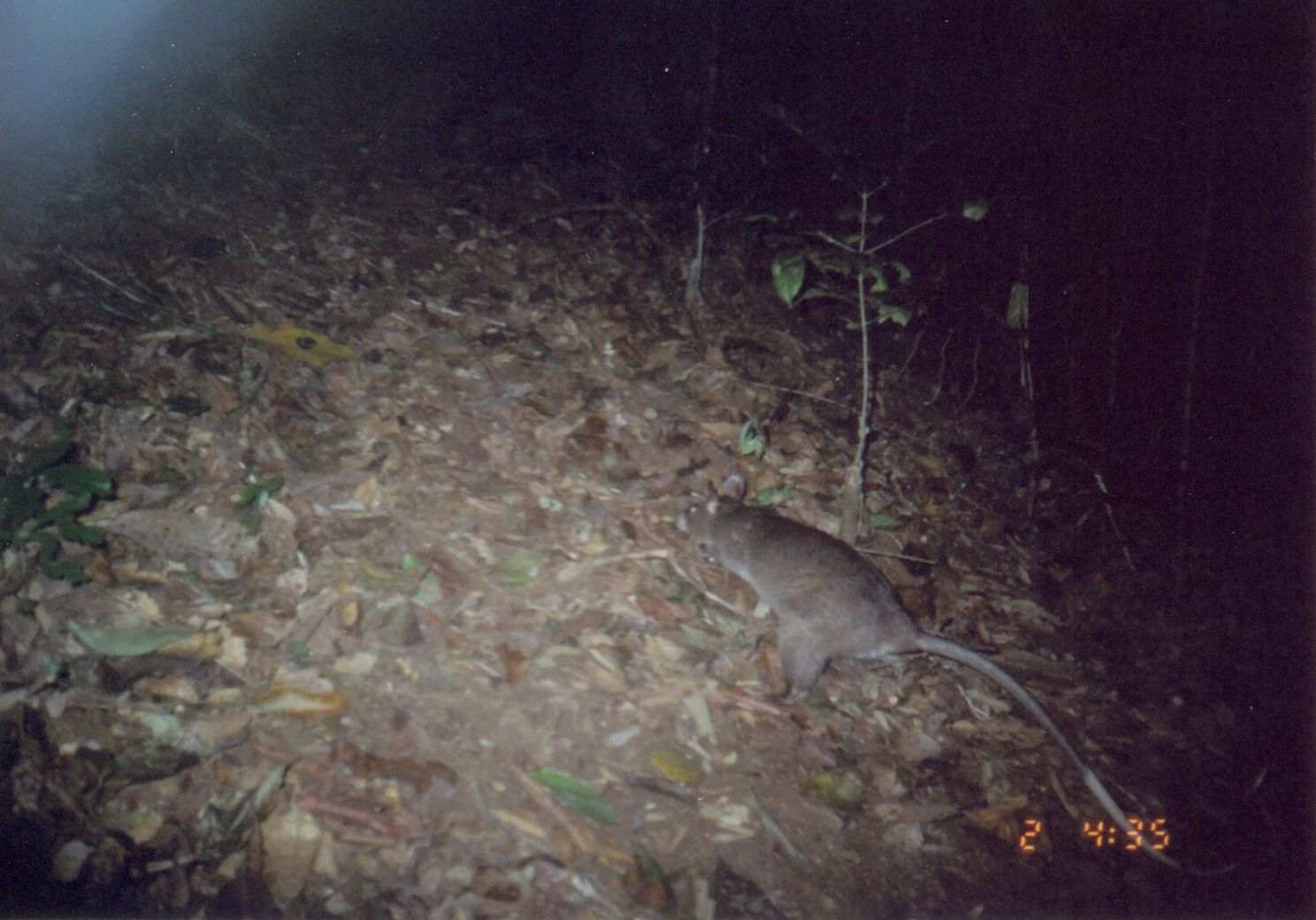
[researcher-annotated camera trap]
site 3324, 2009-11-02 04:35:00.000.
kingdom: Animalia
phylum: Chordata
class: Mammalia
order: Rodentia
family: Nesomyidae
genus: Cricetomys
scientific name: Cricetomys gambianus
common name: african giant pouched rat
Cricetomys gambianus (african giant pouched rat), count 1.